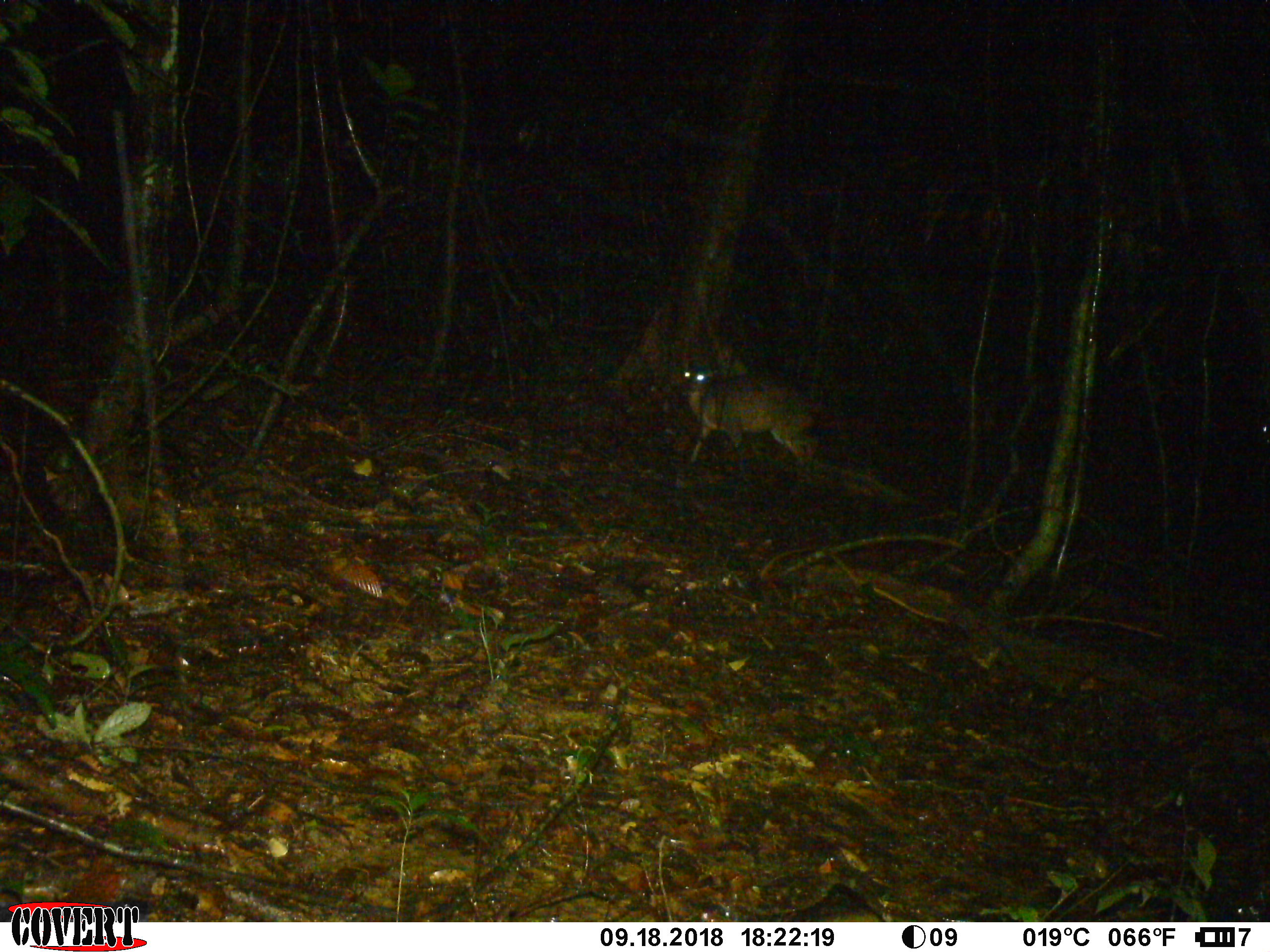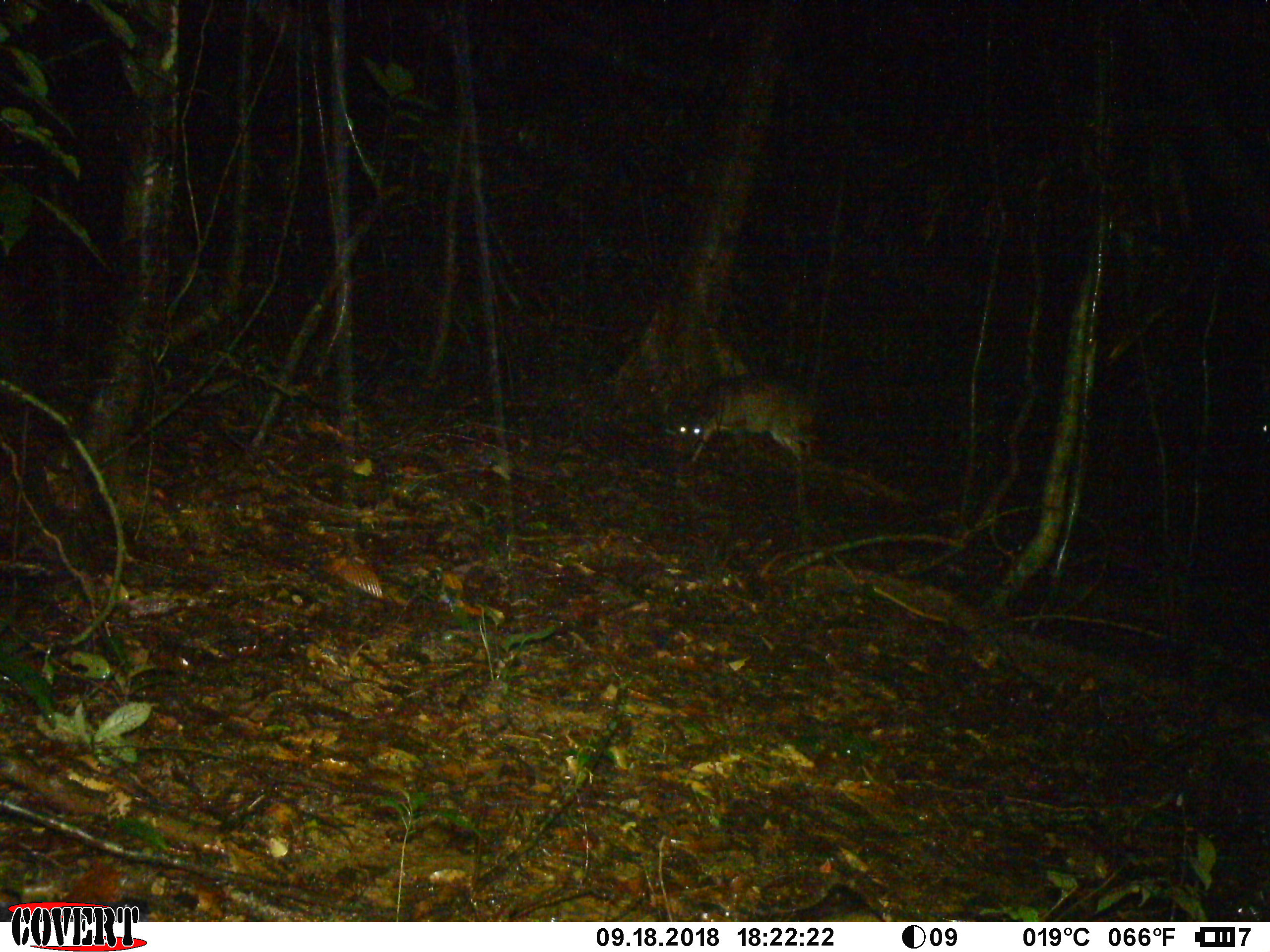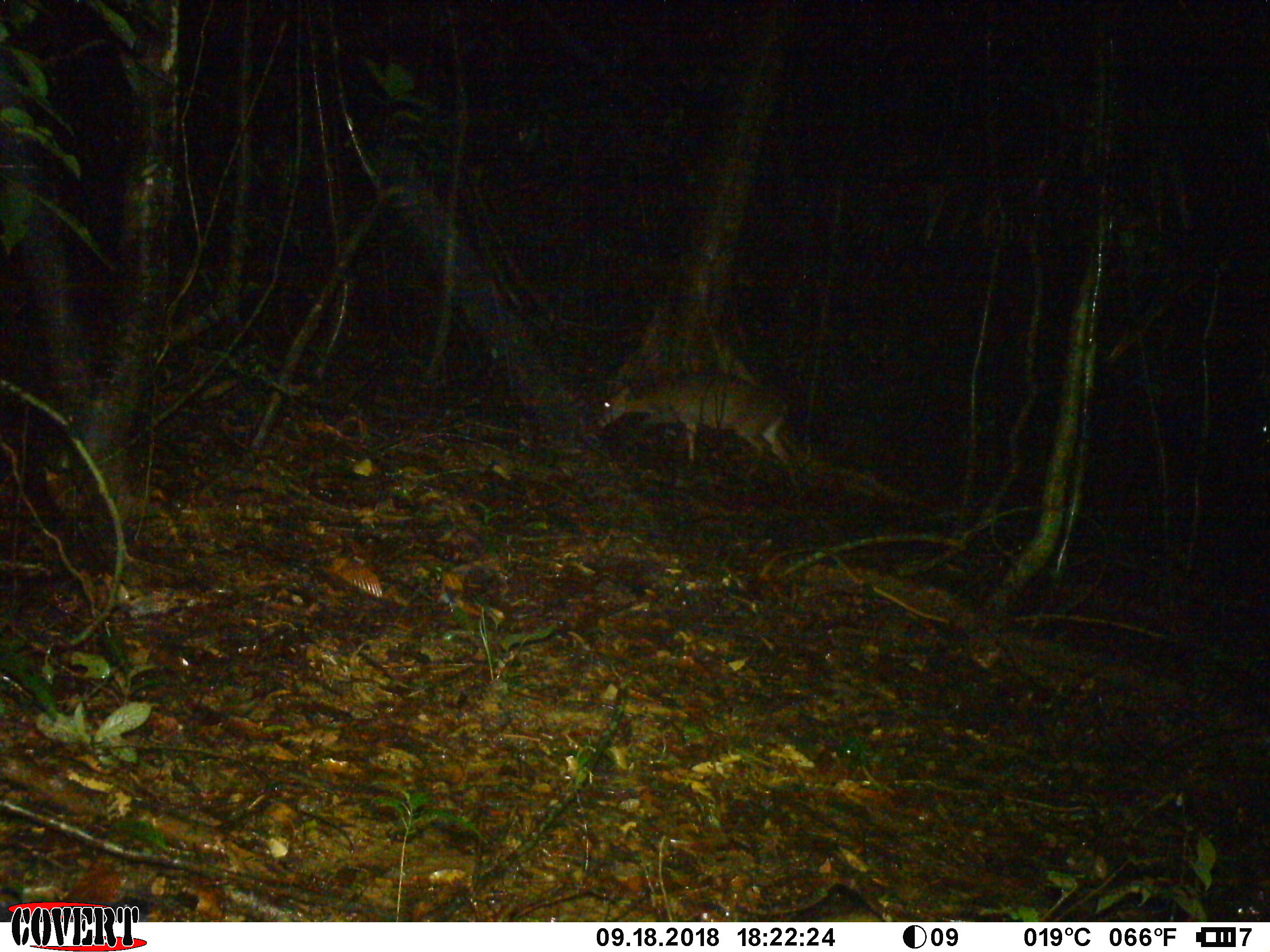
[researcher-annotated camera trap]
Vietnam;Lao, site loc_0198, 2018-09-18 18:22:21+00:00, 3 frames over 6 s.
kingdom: Animalia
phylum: Chordata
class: Mammalia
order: Artiodactyla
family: Cervidae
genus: Muntiacus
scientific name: Muntiacus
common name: muntjacs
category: unidentified muntjac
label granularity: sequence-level